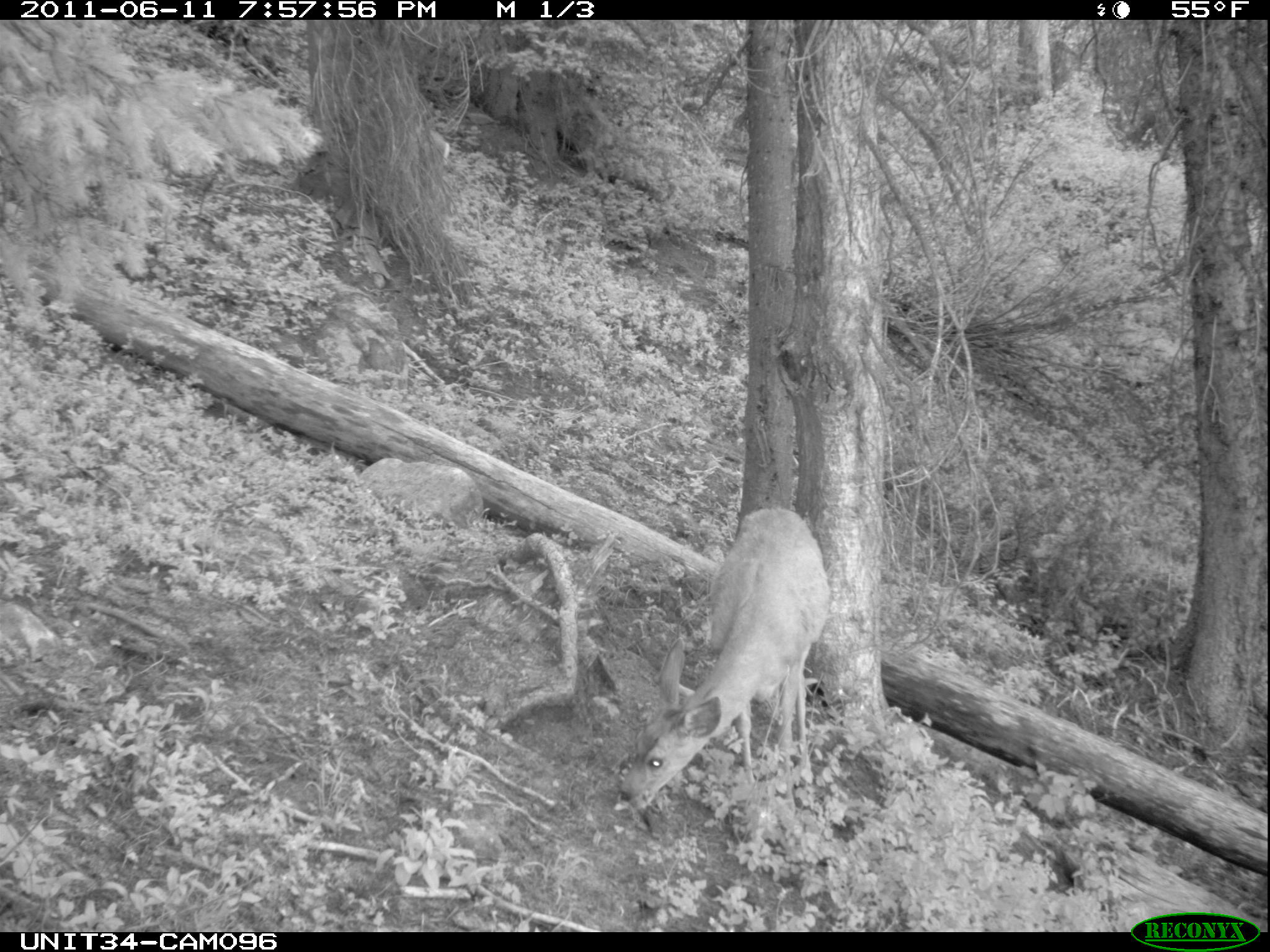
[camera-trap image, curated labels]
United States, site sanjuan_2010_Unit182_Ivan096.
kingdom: Animalia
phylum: Chordata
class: Mammalia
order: Artiodactyla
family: Cervidae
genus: Odocoileus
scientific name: Odocoileus hemionus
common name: mule deer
Odocoileus hemionus (mule deer).